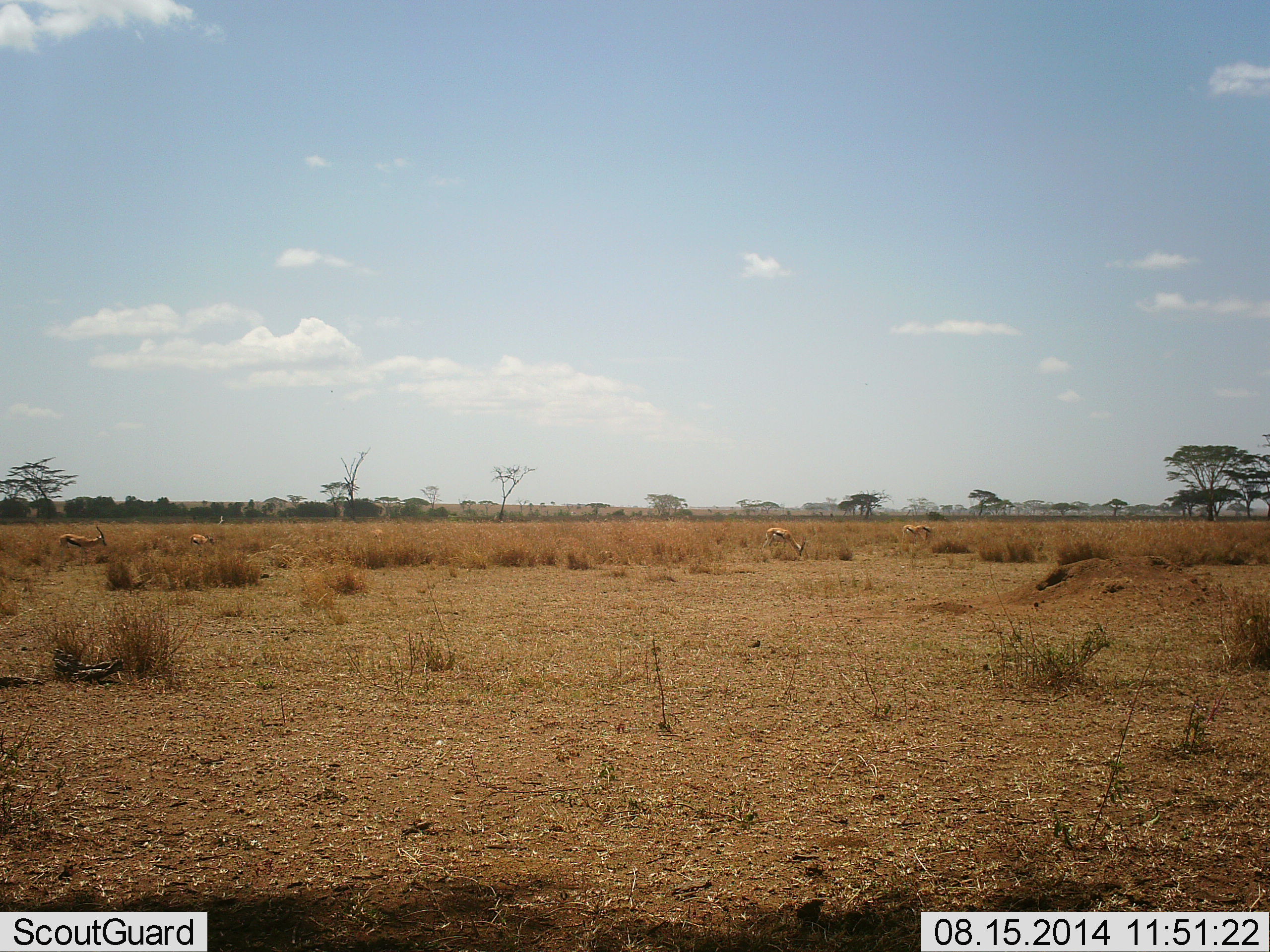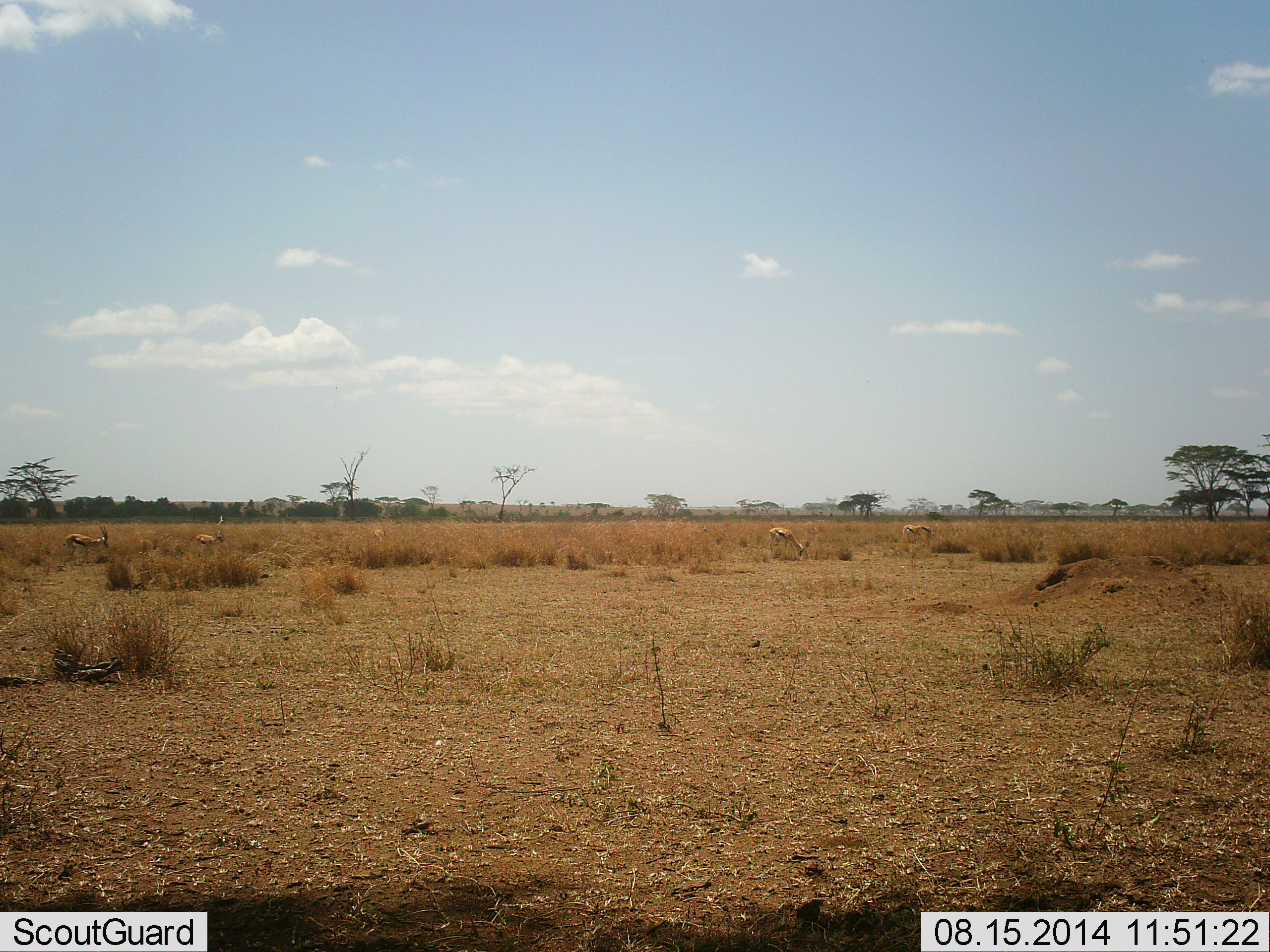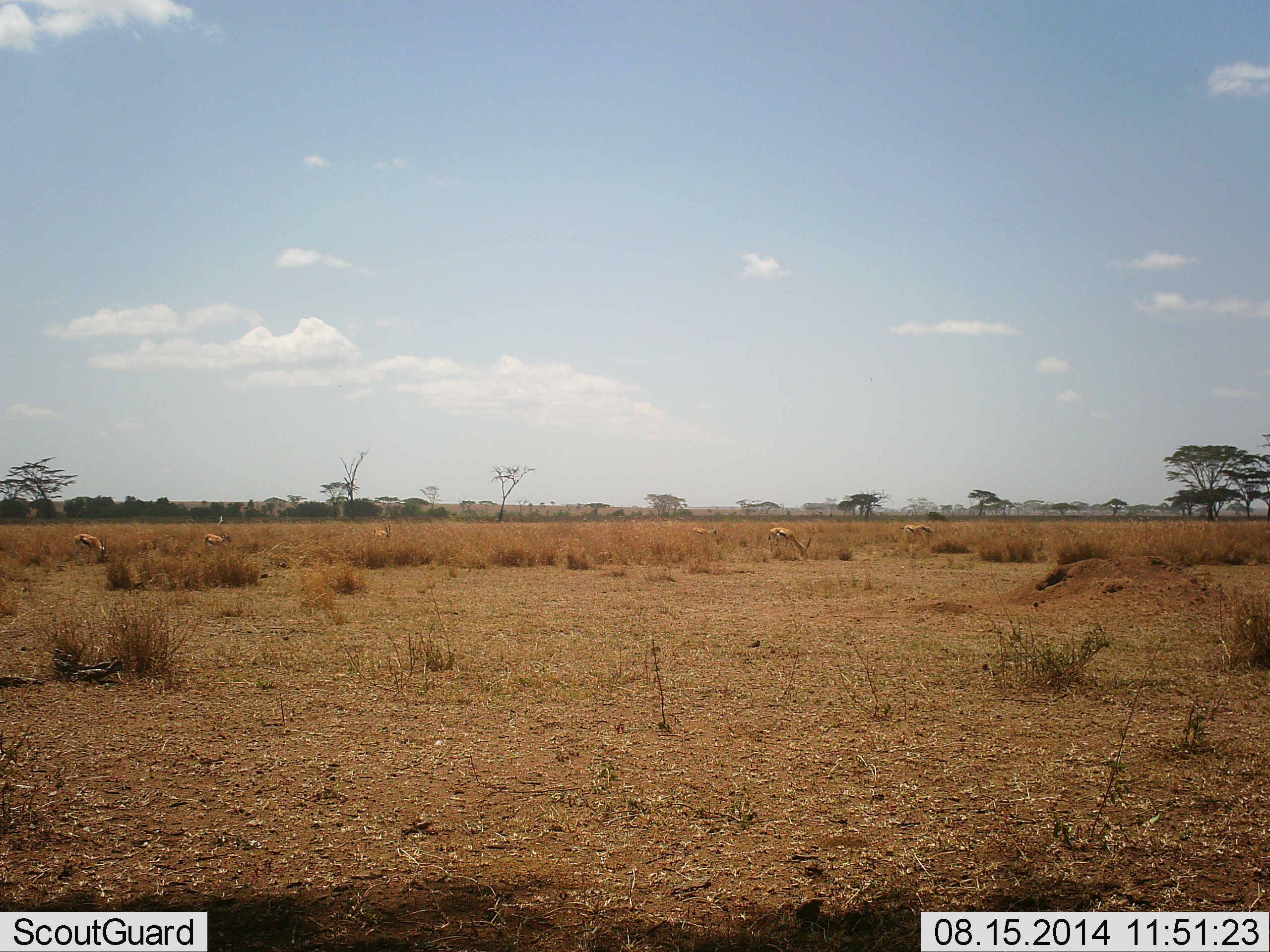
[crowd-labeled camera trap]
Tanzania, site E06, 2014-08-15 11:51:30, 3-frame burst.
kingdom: Animalia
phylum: Chordata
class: Mammalia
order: Artiodactyla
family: Bovidae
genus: Eudorcas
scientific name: Eudorcas thomsonii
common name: thomson's gazelle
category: gazellethomsons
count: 6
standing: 30%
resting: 0%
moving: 70%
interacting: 0%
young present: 0%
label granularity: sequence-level